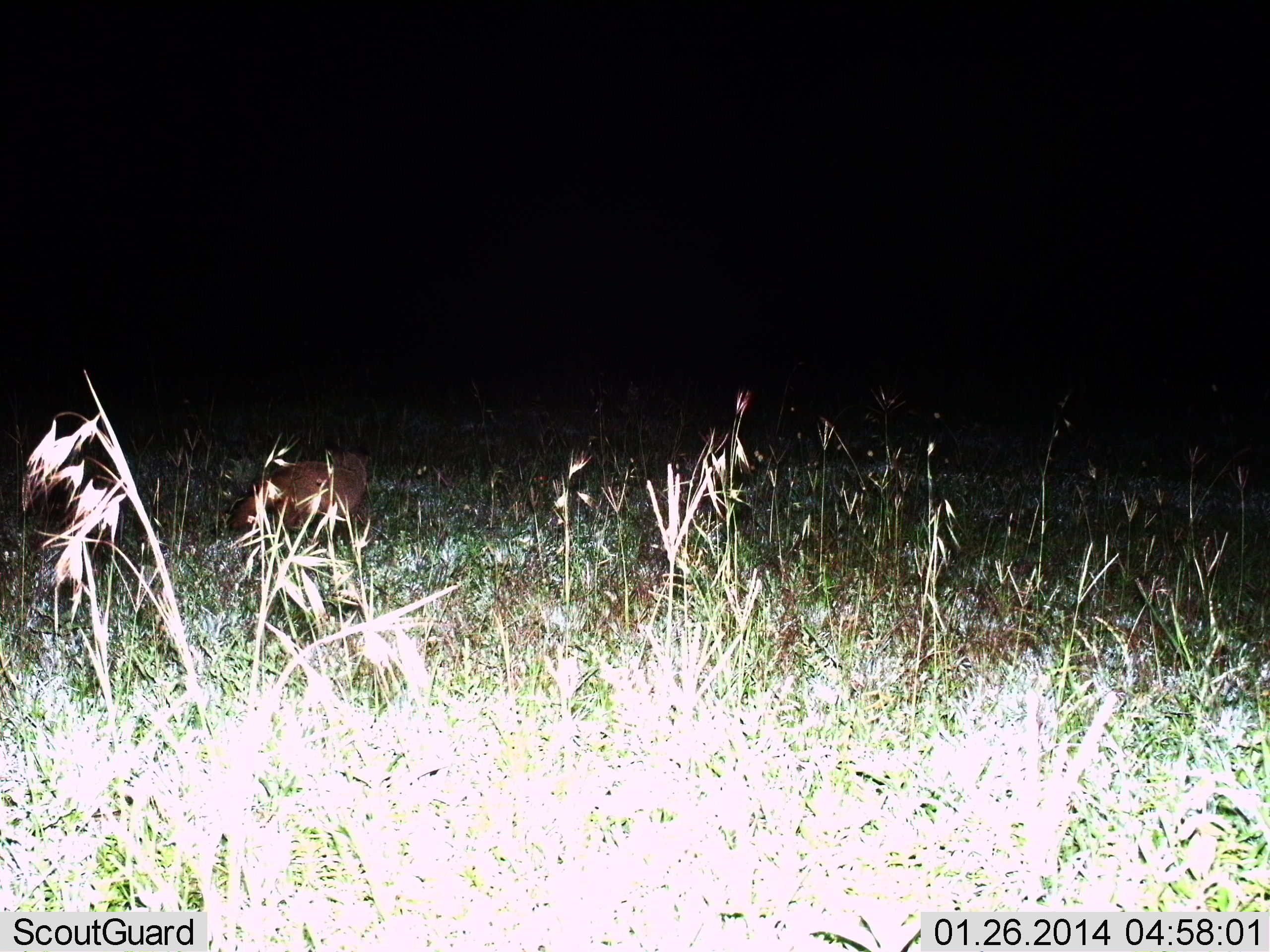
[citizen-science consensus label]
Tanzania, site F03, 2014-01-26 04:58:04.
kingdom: Animalia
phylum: Chordata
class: Mammalia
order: Carnivora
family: Canidae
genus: Otocyon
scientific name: Otocyon megalotis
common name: bat-eared fox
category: batearedfox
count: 1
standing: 40%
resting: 10%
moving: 50%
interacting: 0%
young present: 0%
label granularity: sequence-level